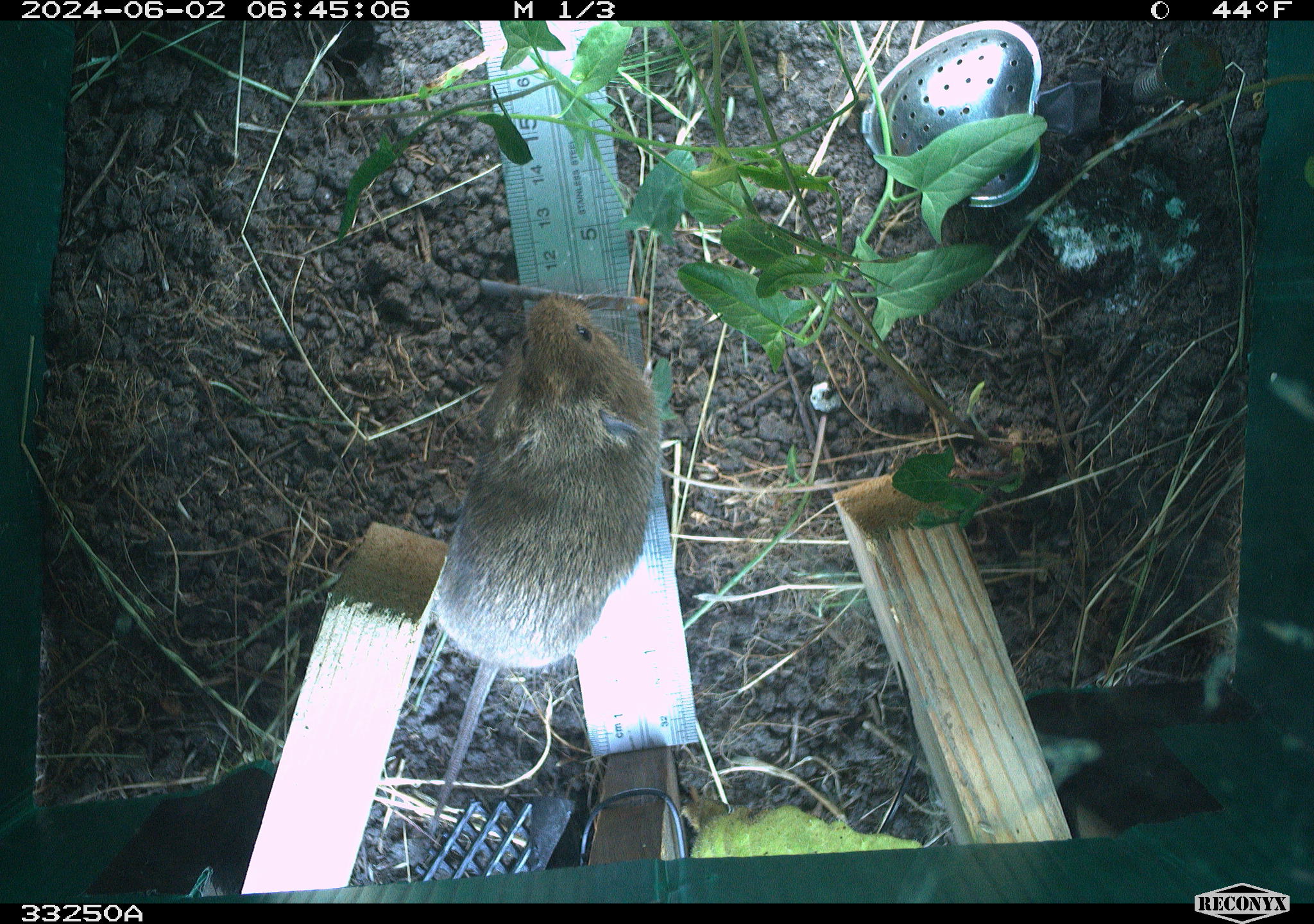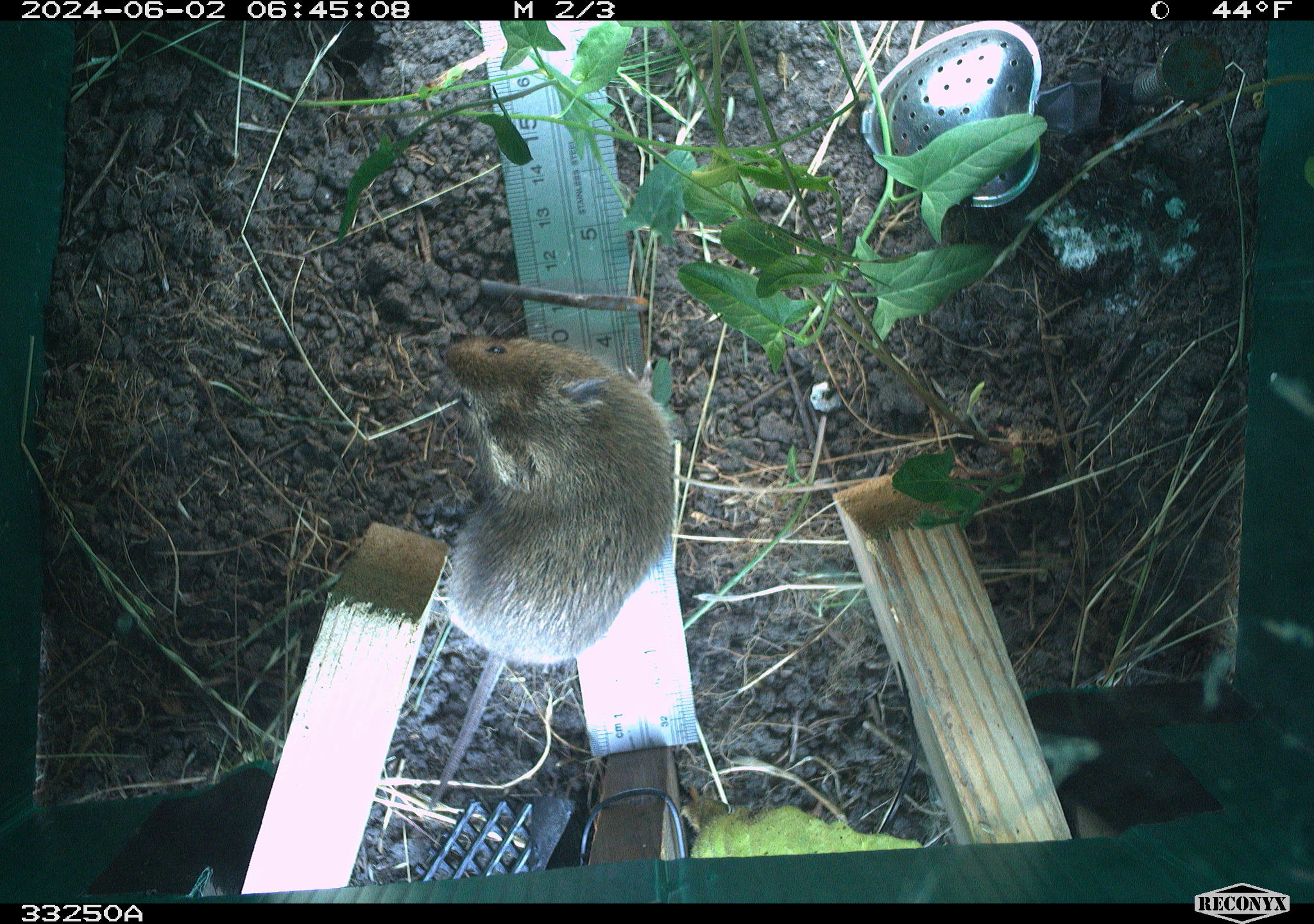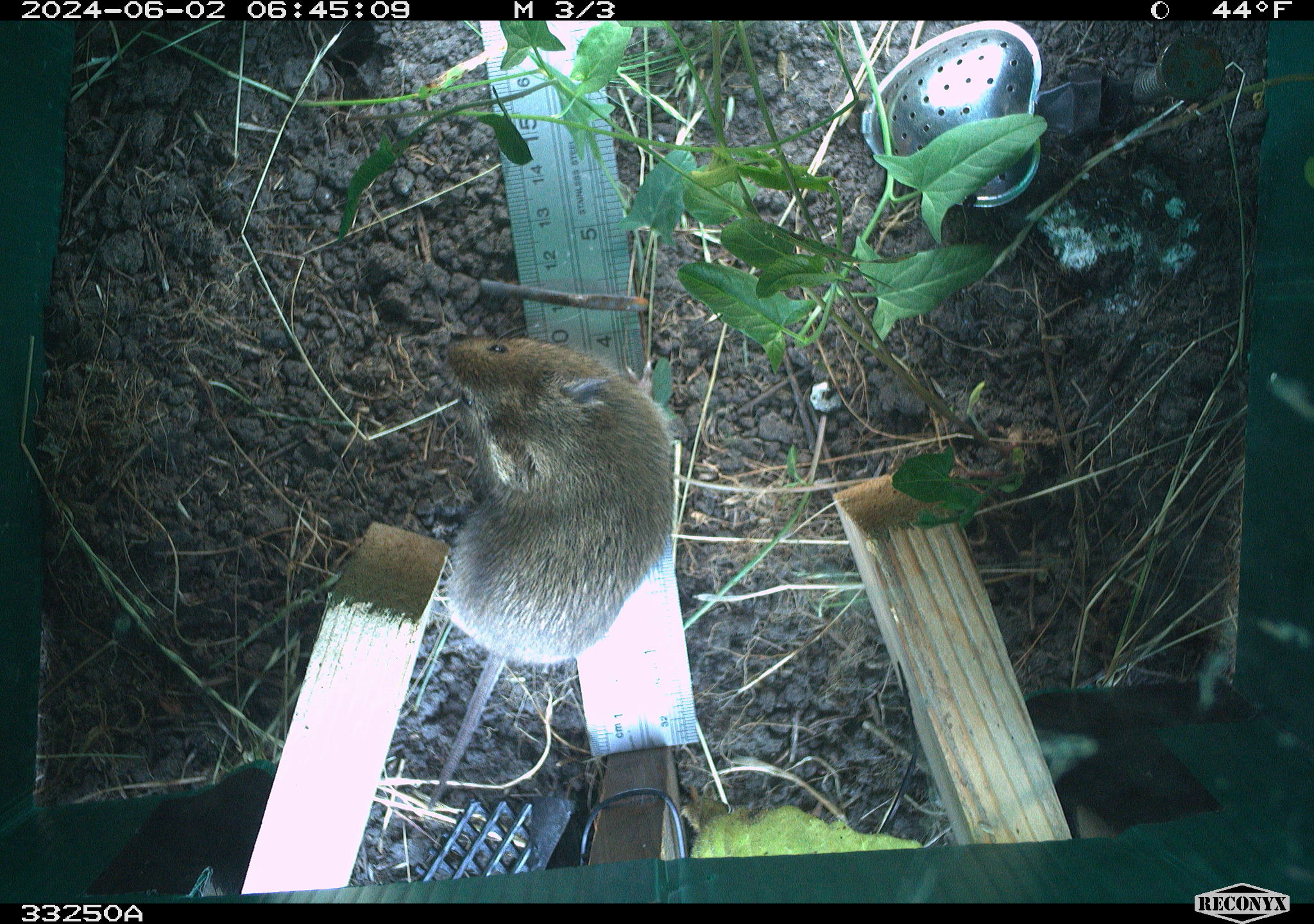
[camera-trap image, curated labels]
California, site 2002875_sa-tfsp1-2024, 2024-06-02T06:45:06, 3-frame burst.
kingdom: Animalia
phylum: Chordata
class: Mammalia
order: Rodentia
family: Cricetidae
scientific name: Arvicolinae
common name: voles, lemmings, and muskrats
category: arvicolinae subfamily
Arvicolinae subfamily (voles, lemmings, and muskrats) (Arvicolinae).